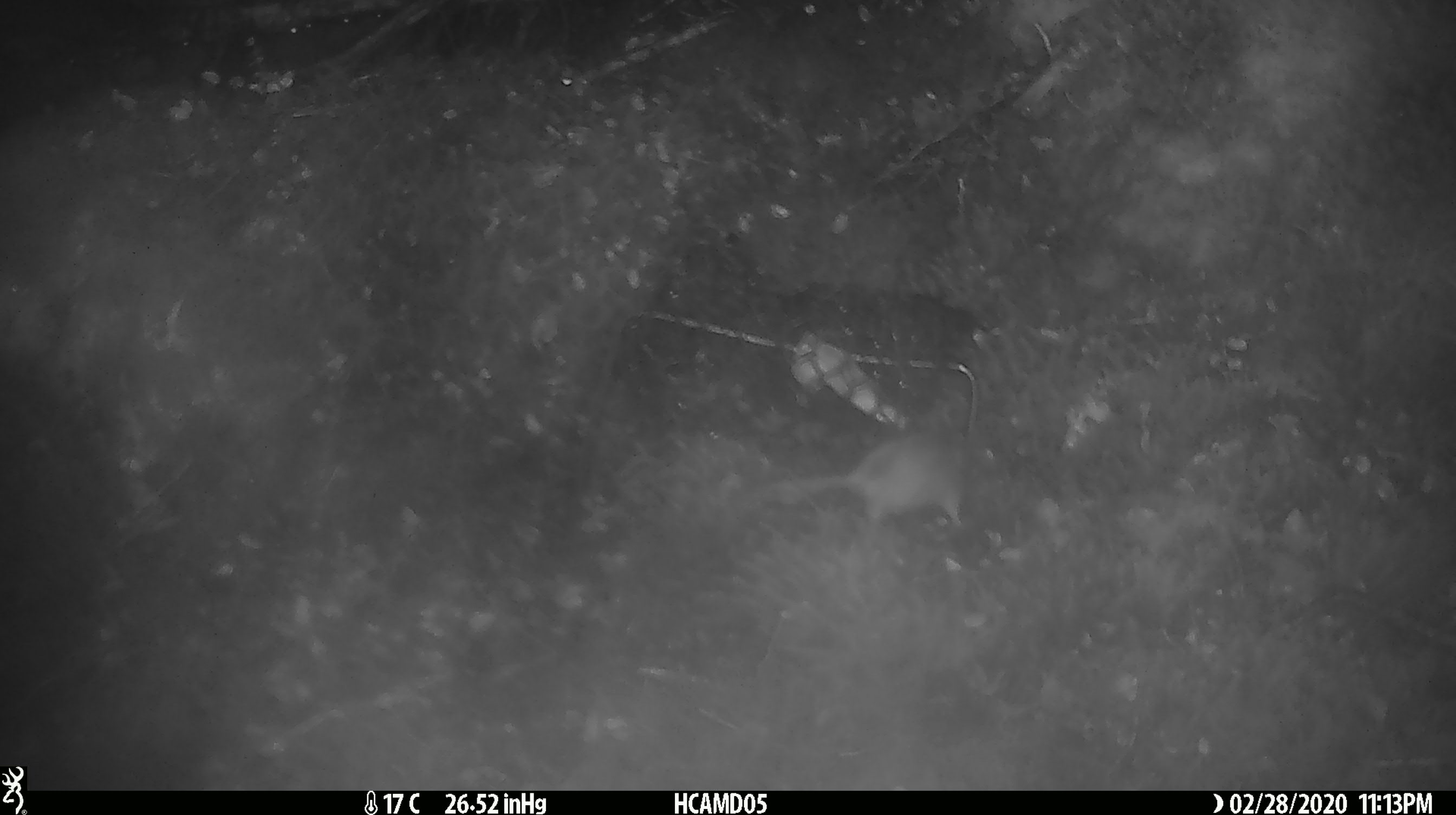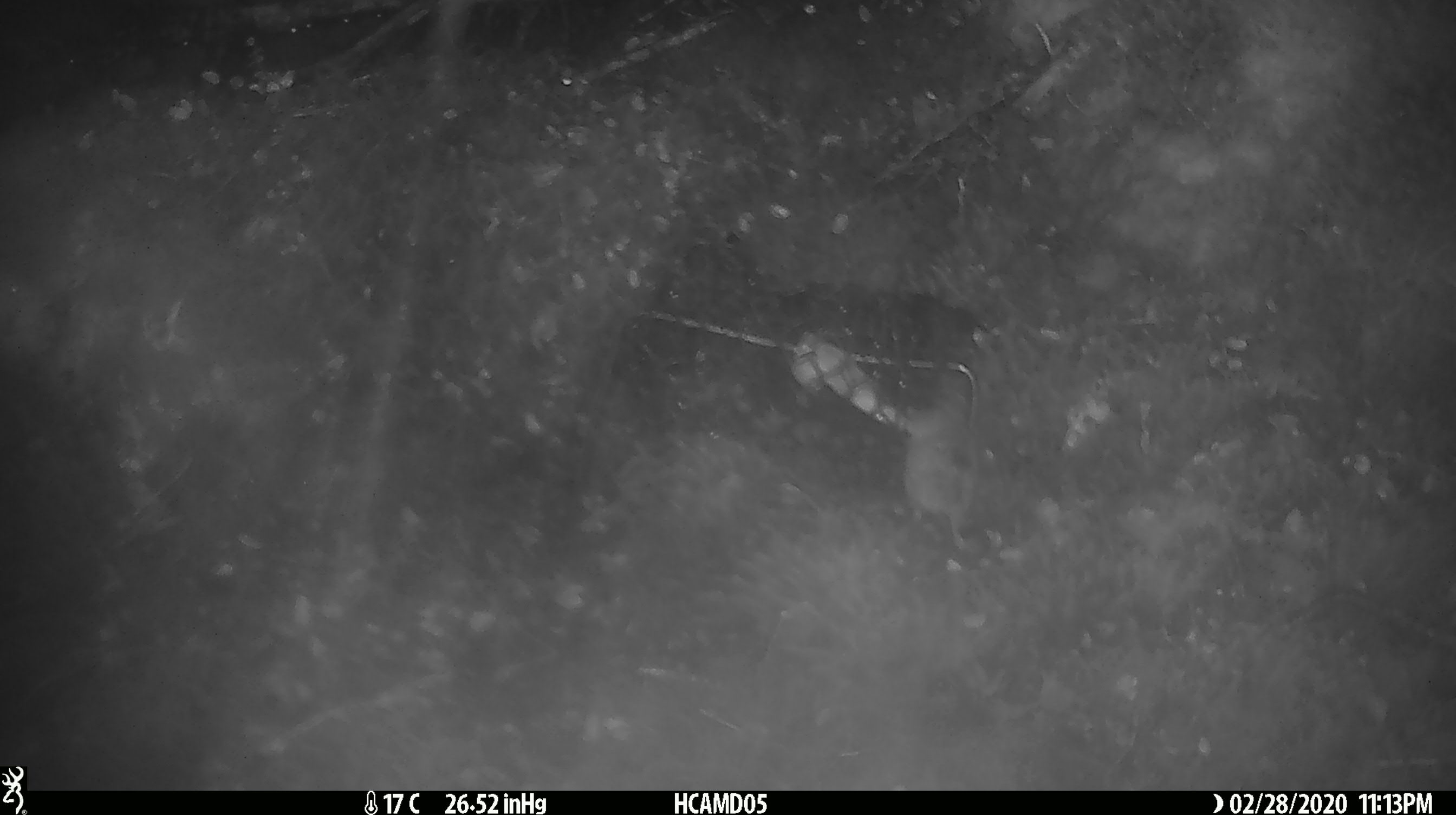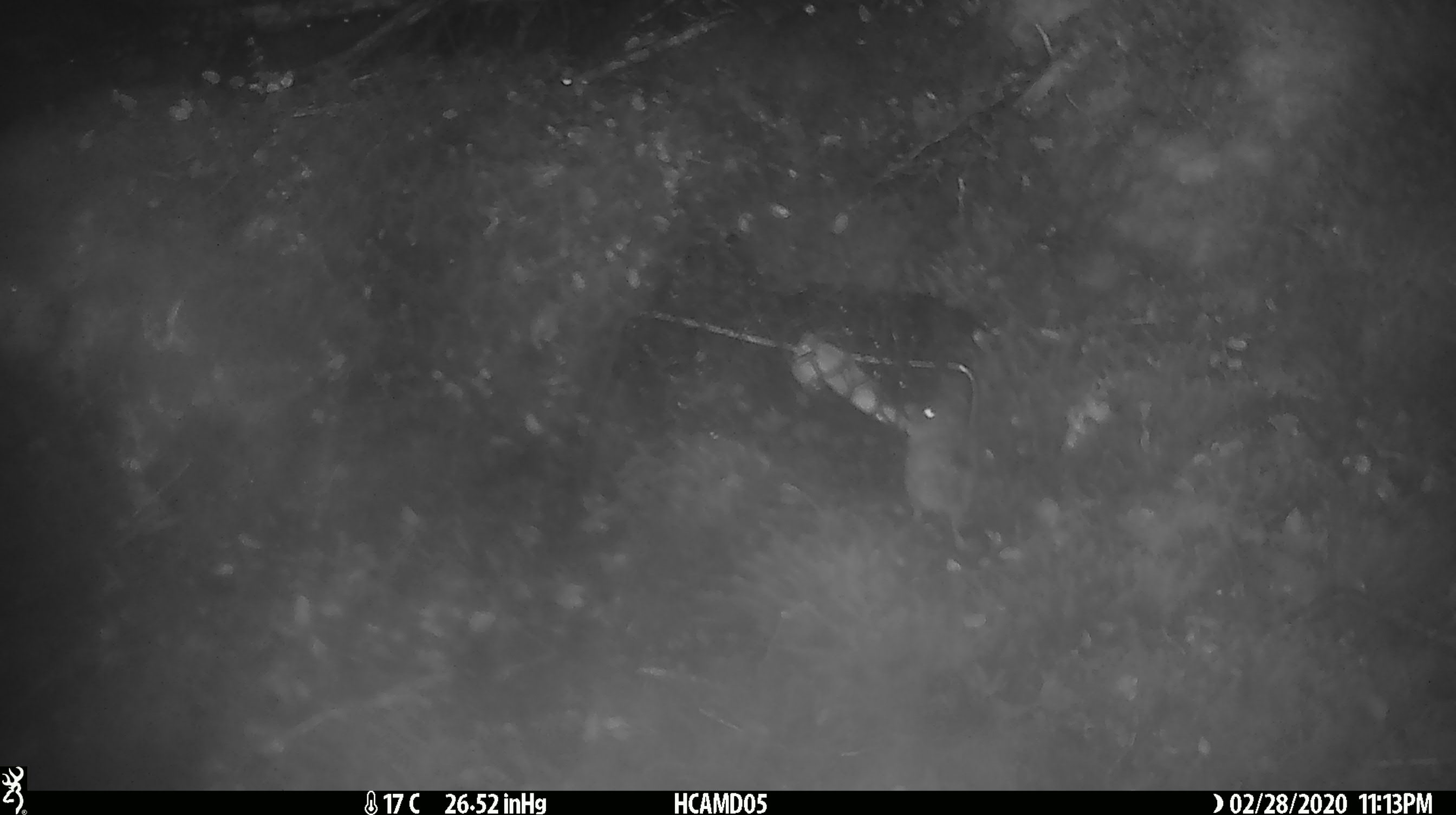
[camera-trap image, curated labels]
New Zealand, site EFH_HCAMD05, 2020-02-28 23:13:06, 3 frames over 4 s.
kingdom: Animalia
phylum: Chordata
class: Mammalia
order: Rodentia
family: Muridae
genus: Mus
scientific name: Mus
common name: mouse